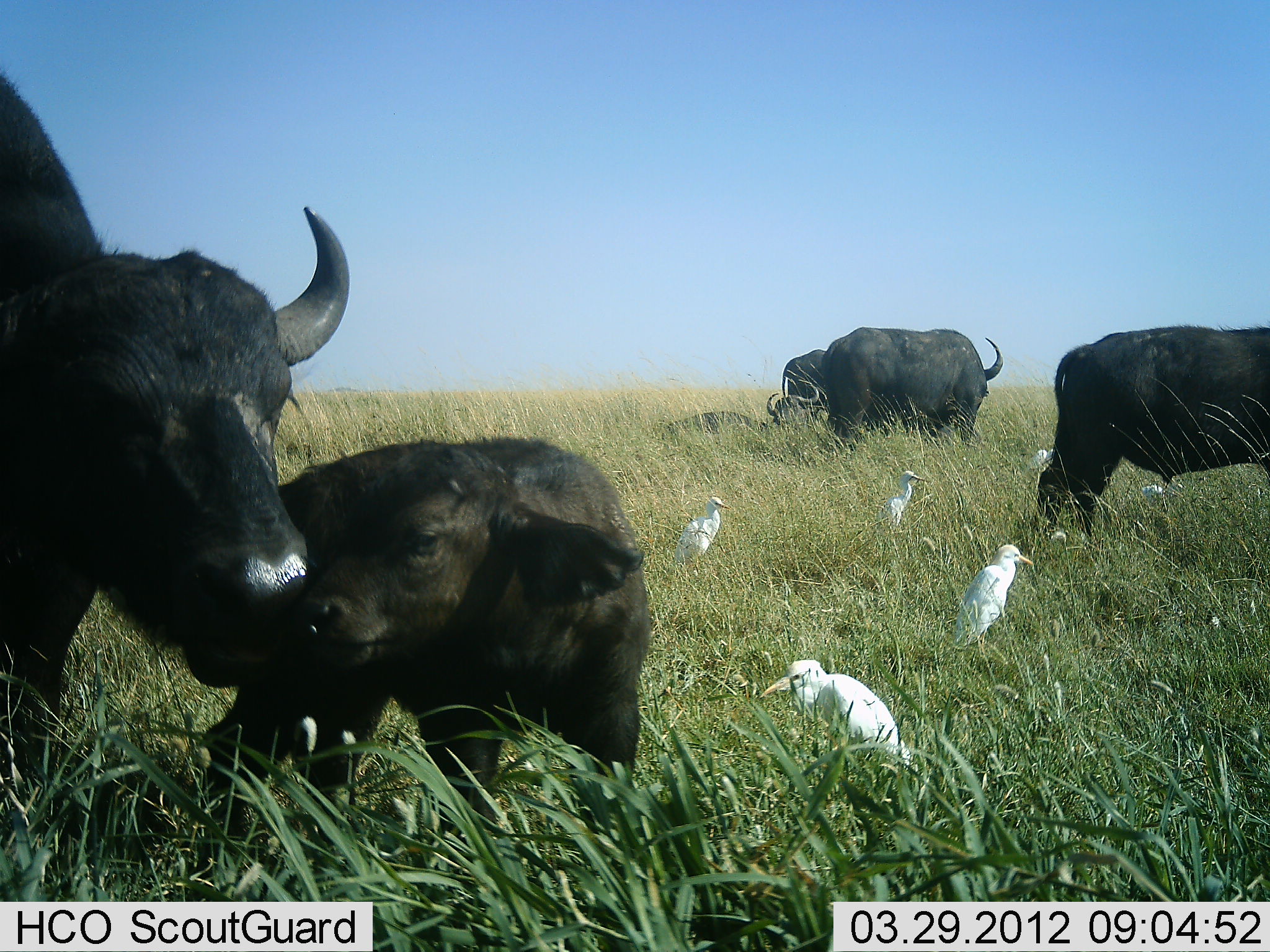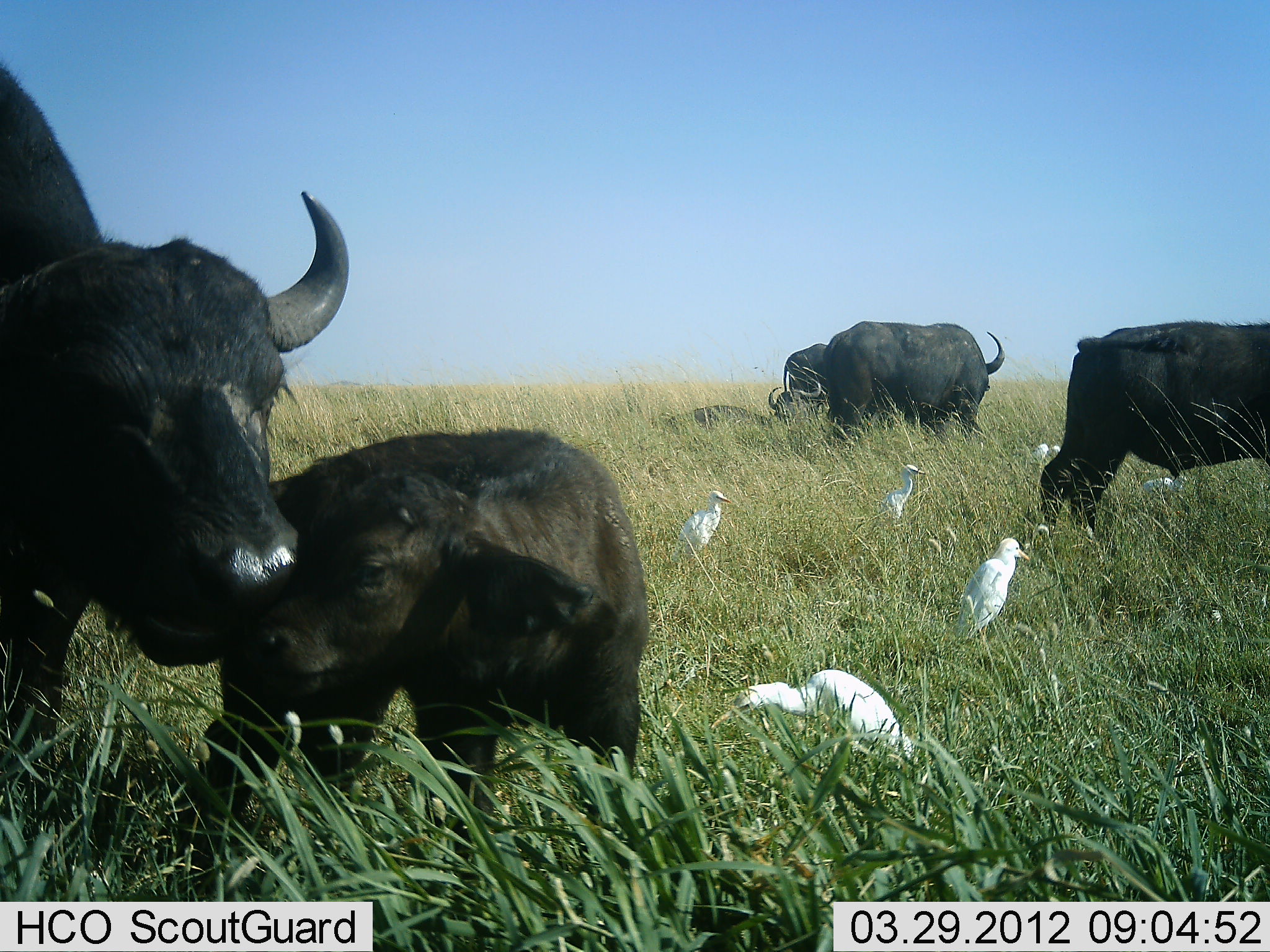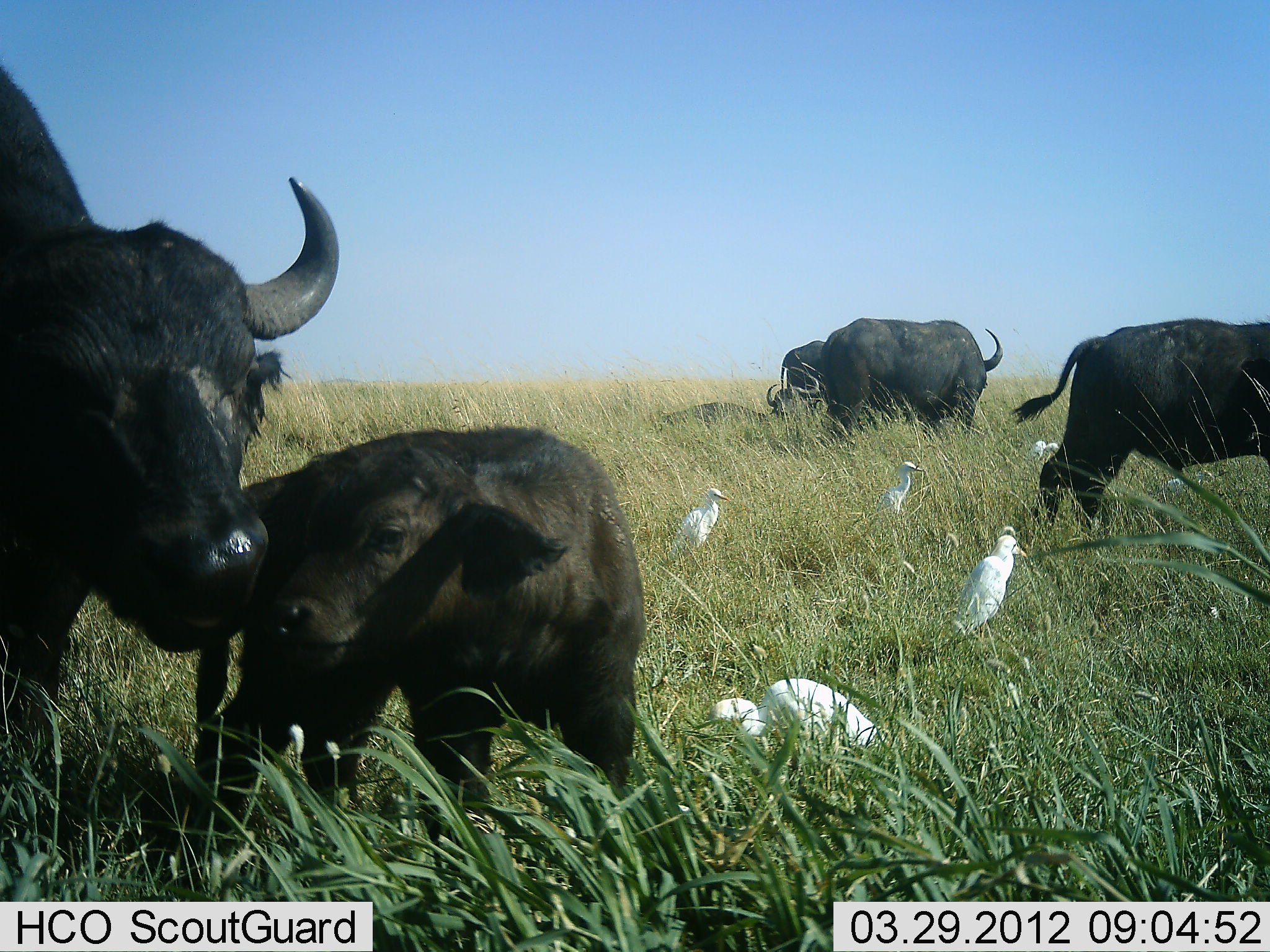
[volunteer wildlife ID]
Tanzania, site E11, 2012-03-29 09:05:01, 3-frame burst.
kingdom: Animalia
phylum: Chordata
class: Mammalia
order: Artiodactyla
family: Bovidae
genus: Syncerus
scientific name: Syncerus caffer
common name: cape buffalo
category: buffalo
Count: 6.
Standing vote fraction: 84%.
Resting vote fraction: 56%.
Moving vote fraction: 3%.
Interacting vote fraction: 41%.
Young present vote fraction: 97%.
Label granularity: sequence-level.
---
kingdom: Animalia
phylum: Chordata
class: Aves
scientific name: Aves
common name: bird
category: otherbird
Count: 6.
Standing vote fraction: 96%.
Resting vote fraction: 4%.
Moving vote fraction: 8%.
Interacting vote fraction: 0%.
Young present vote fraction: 0%.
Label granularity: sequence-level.